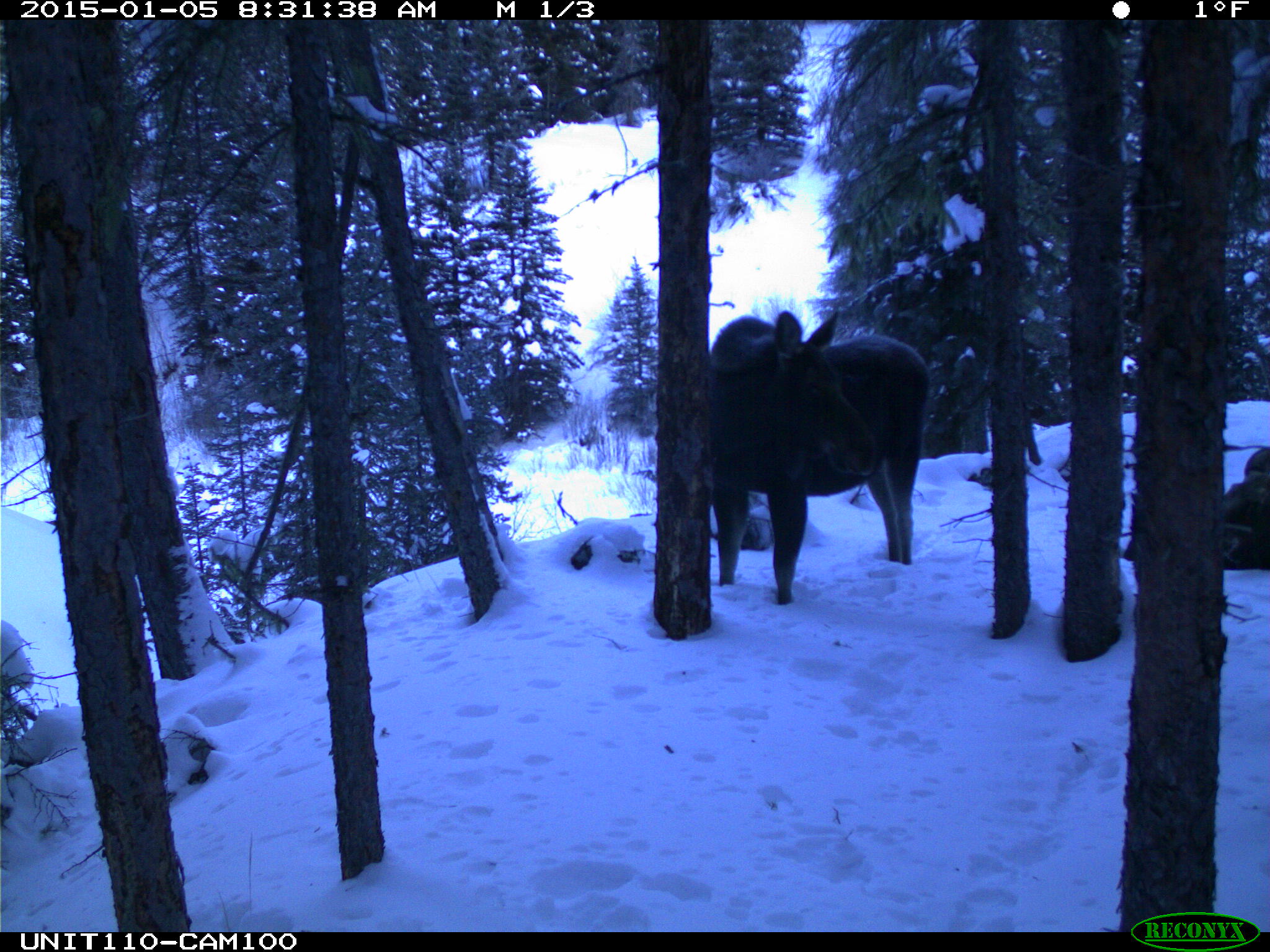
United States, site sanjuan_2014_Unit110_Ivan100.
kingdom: Animalia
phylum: Chordata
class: Mammalia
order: Artiodactyla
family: Cervidae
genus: Alces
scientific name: Alces alces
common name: moose